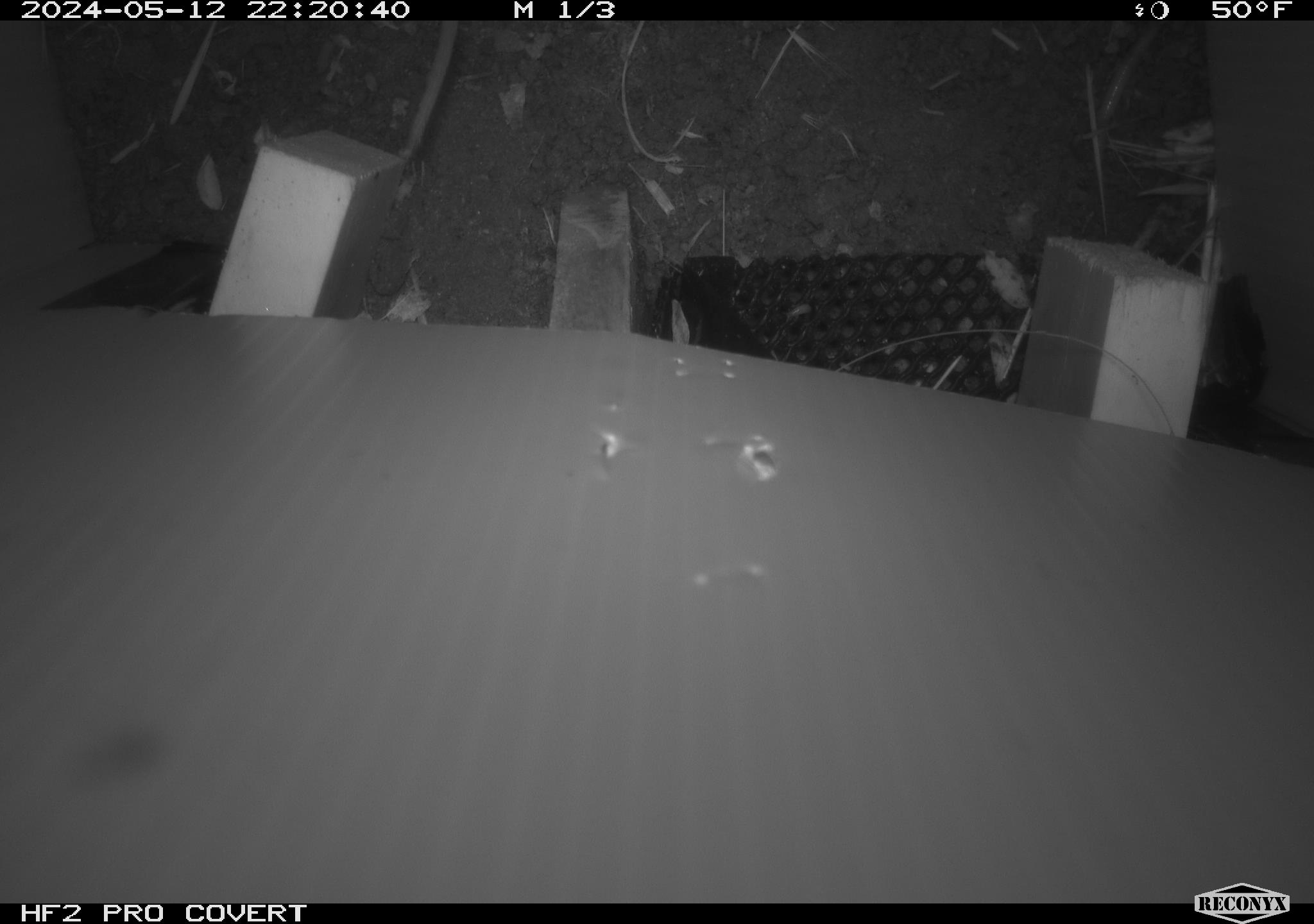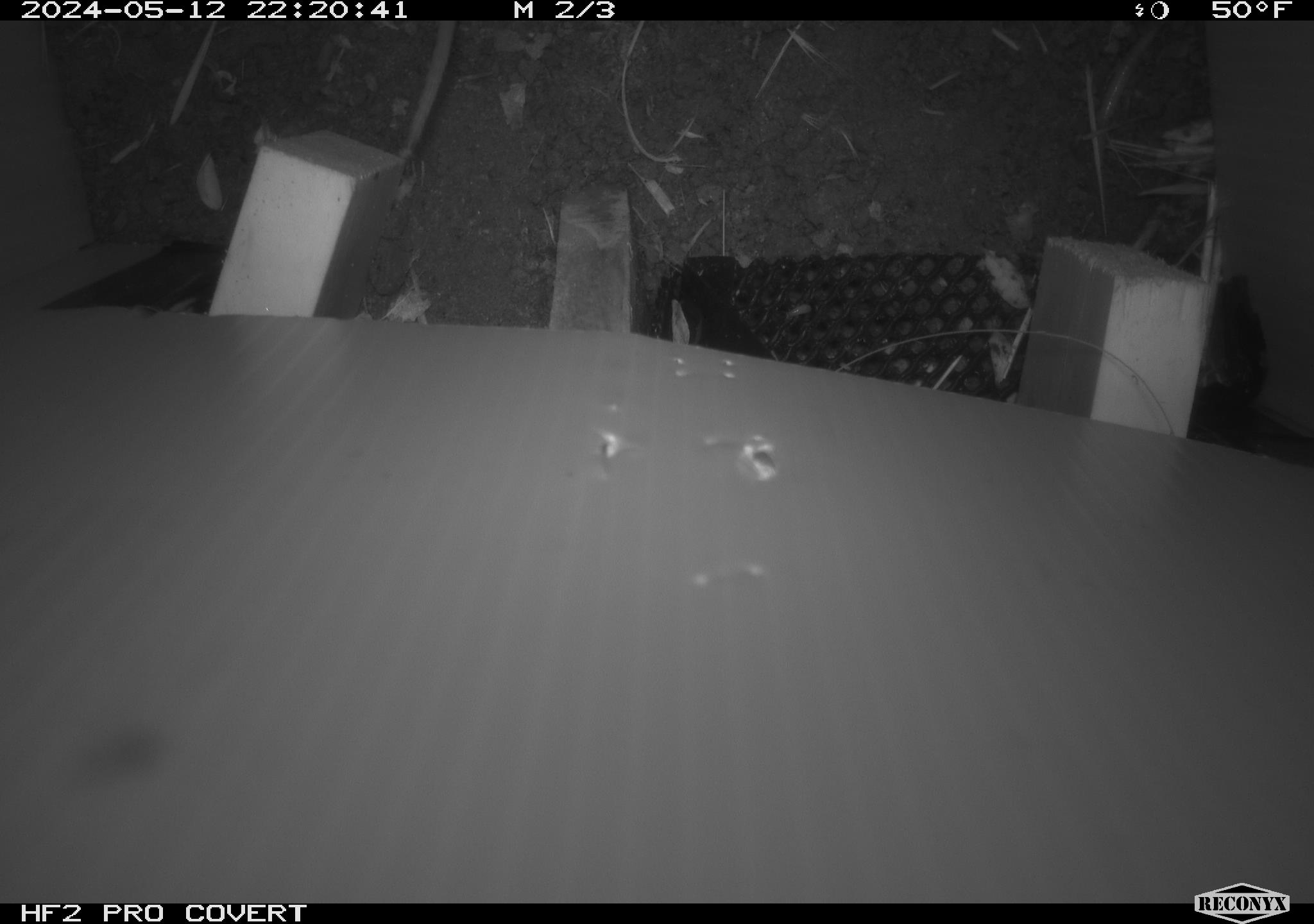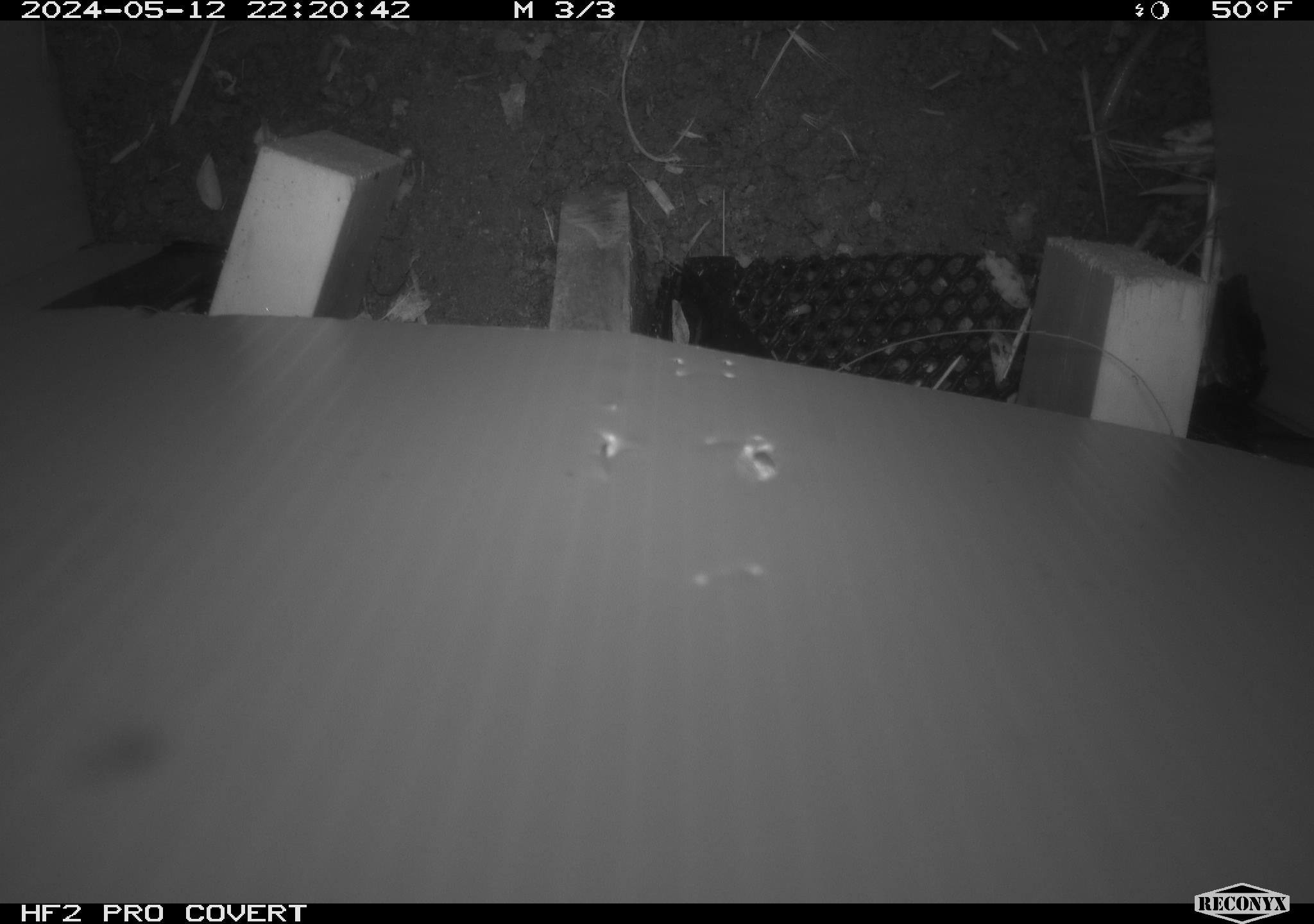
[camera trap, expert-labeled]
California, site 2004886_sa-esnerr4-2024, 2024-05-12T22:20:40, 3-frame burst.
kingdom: Animalia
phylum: Chordata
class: Mammalia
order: Rodentia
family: Cricetidae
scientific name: Cricetidae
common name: hamsters, voles, lemmings, and allies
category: cricetidae family